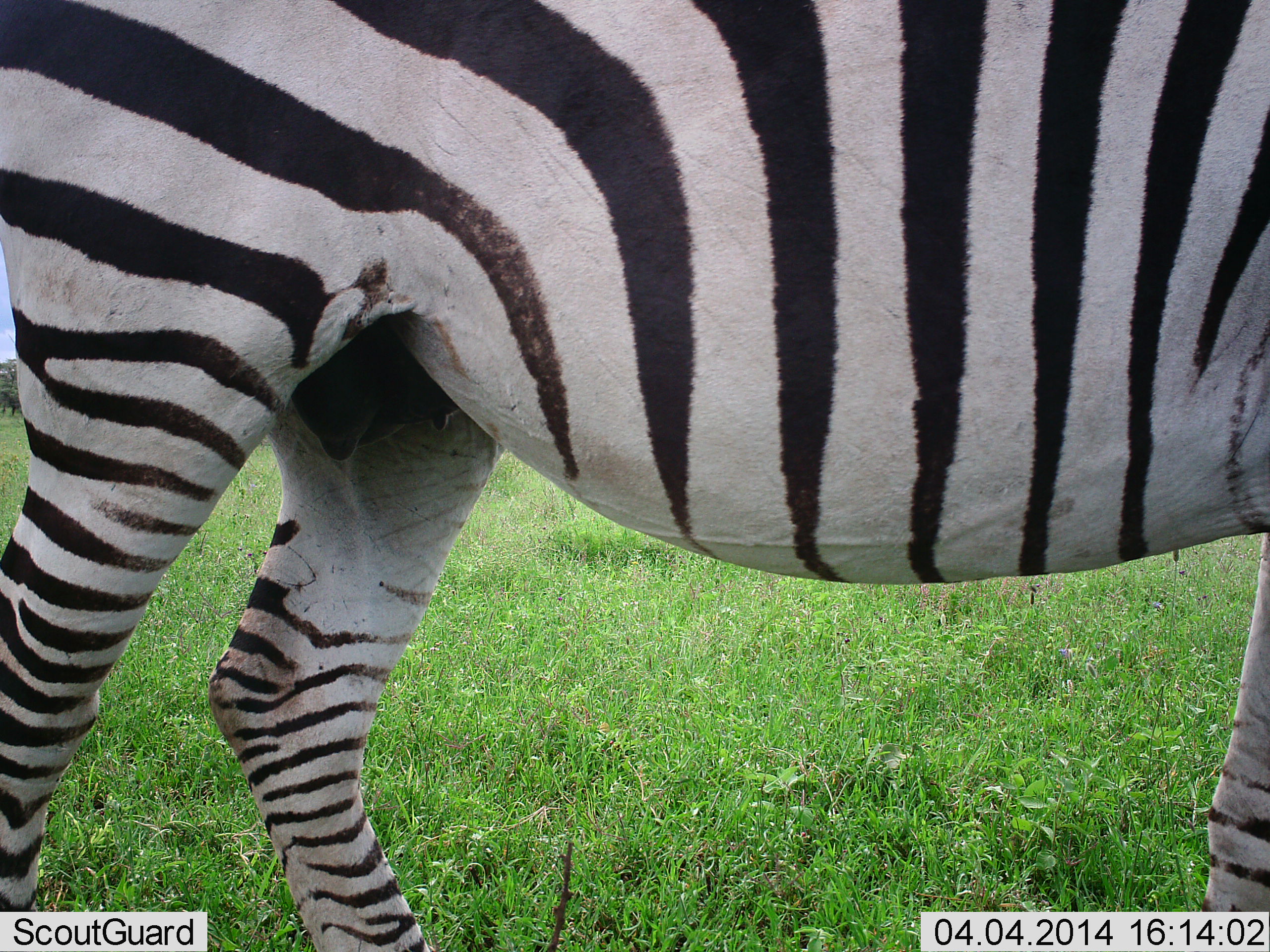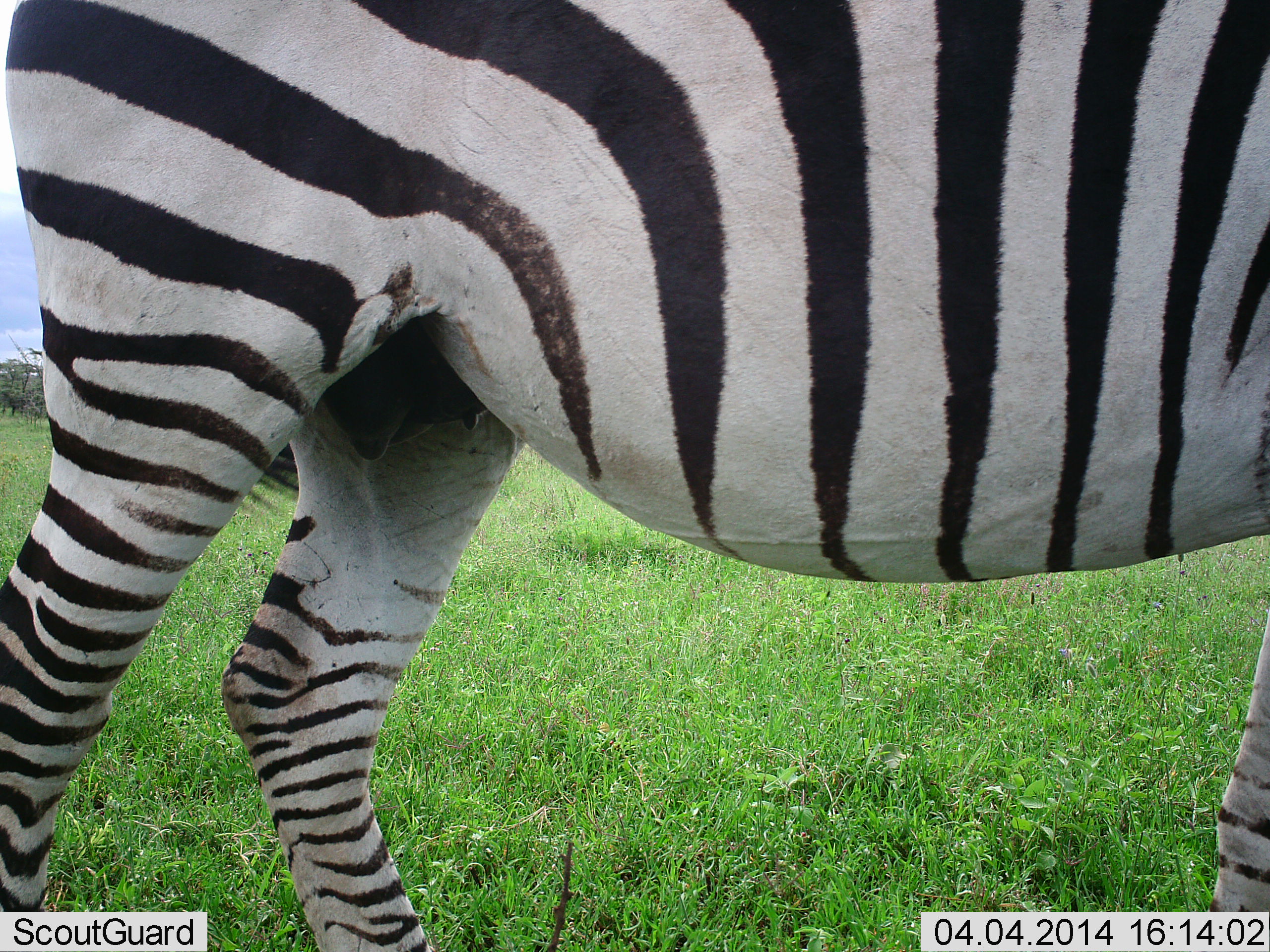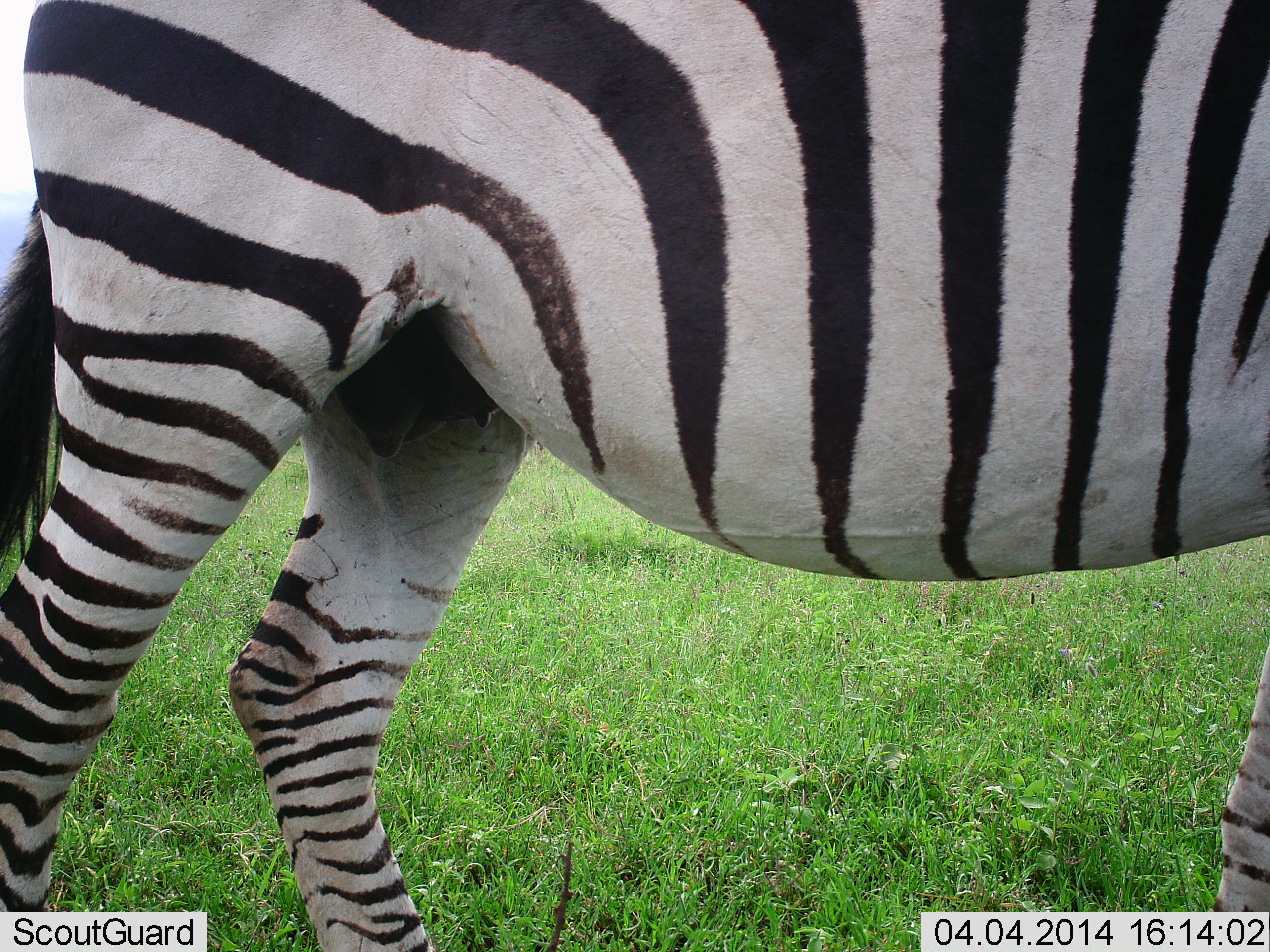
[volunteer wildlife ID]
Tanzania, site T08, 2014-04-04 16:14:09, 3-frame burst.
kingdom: Animalia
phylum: Chordata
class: Mammalia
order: Perissodactyla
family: Equidae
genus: Equus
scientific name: Equus quagga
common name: plains zebra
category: zebra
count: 1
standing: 100%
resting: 0%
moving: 0%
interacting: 0%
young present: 0%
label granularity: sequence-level